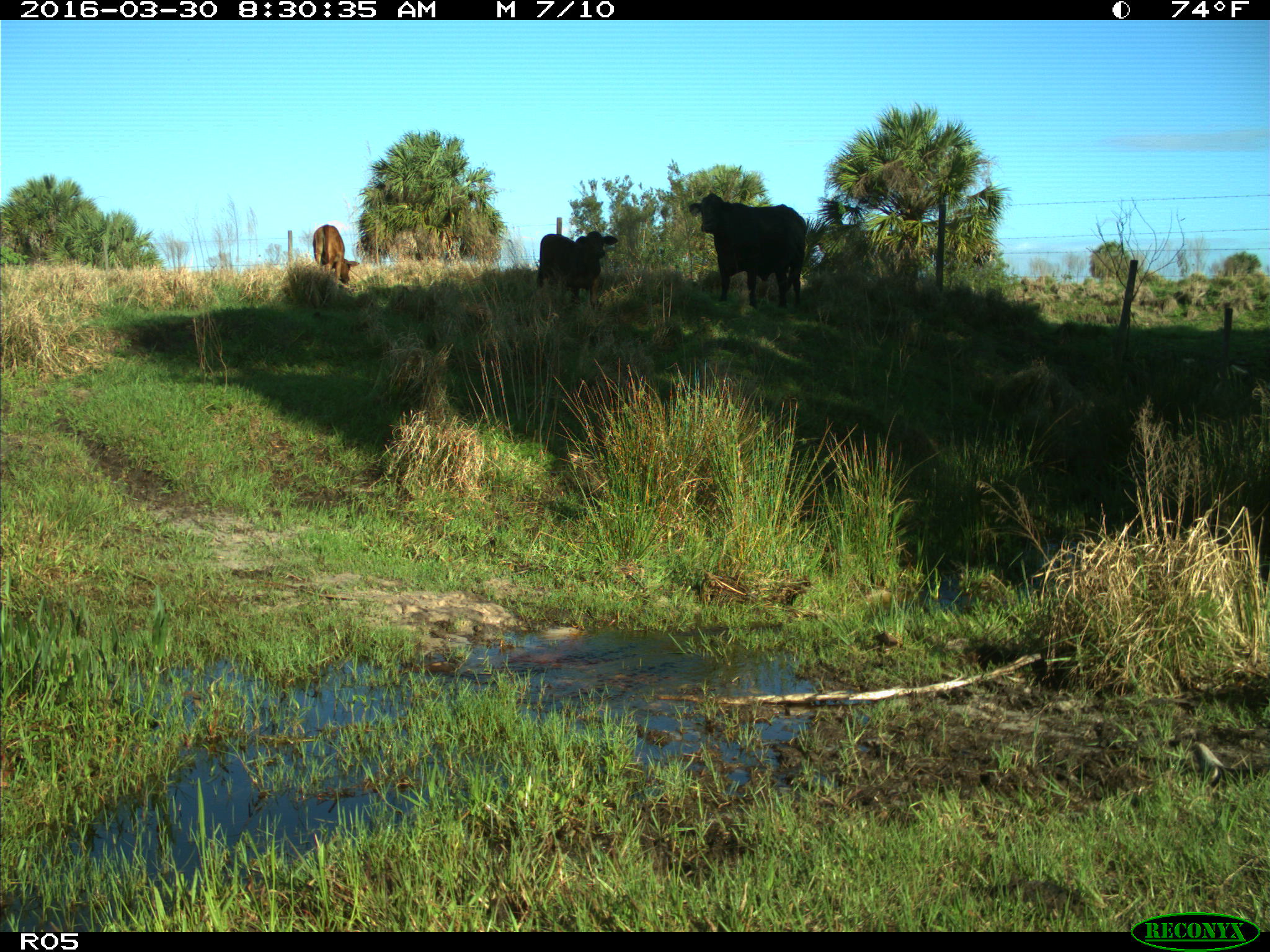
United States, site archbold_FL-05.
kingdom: Animalia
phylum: Chordata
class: Mammalia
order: Artiodactyla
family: Bovidae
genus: Bos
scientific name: Bos taurus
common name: domestic cow